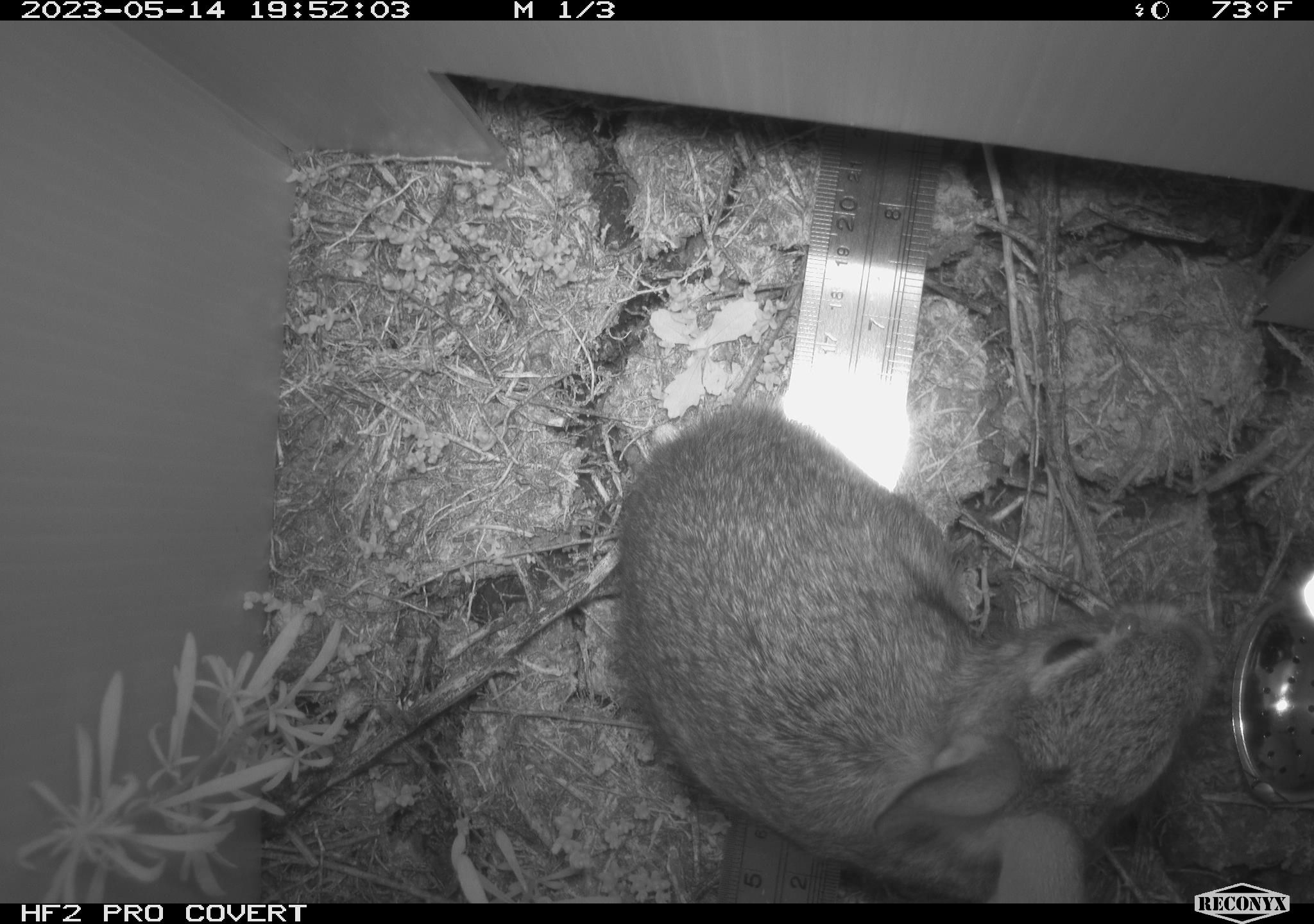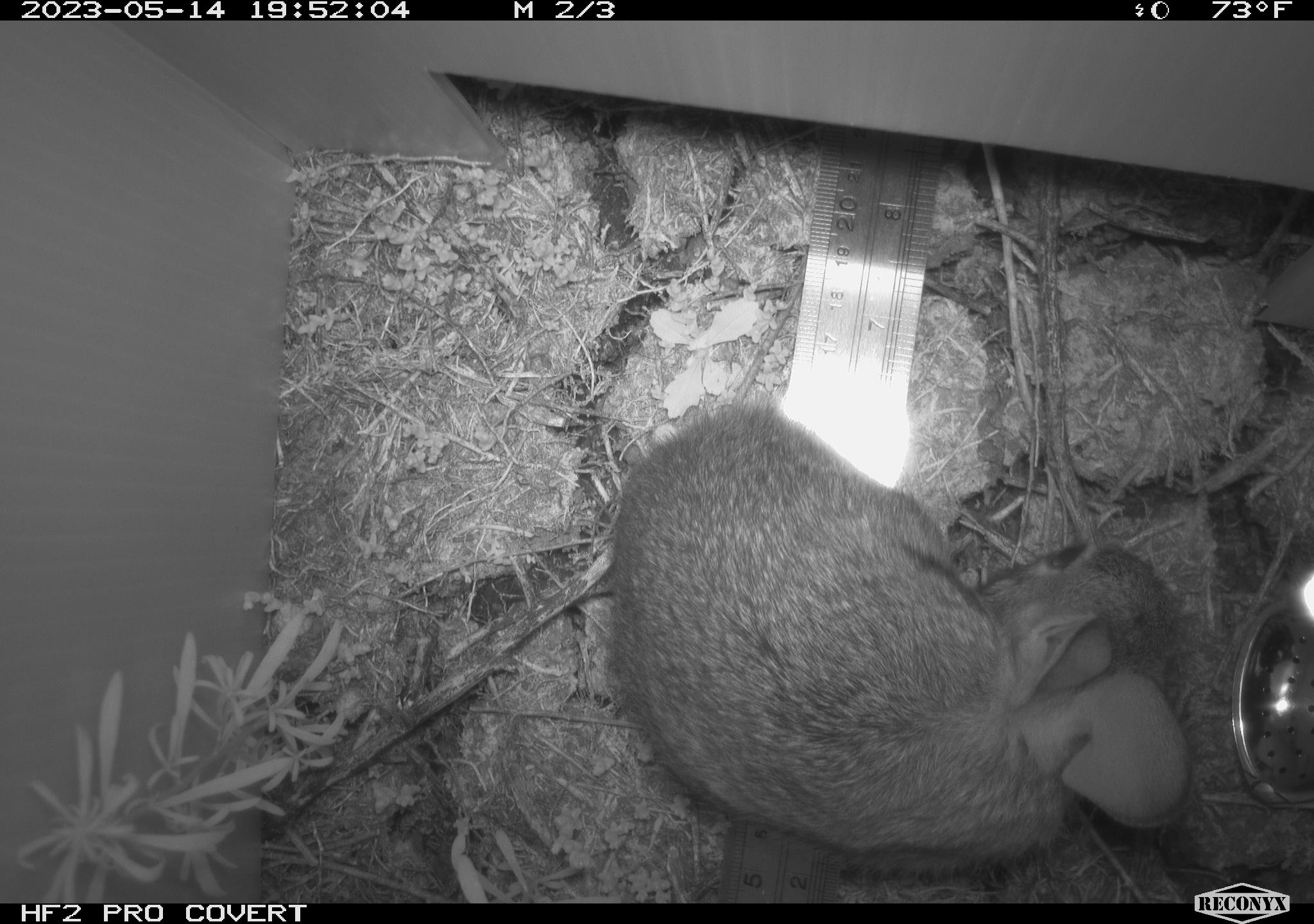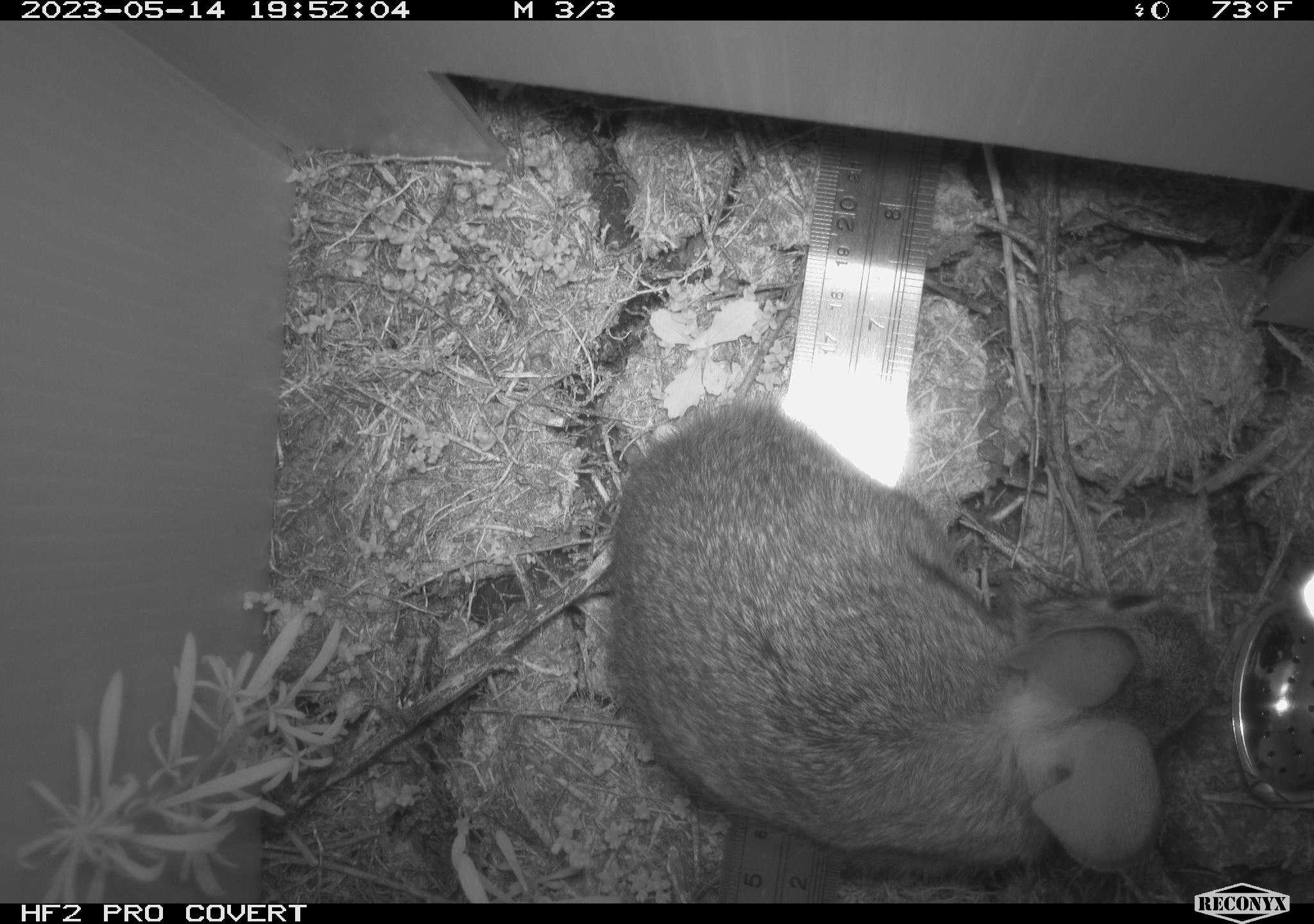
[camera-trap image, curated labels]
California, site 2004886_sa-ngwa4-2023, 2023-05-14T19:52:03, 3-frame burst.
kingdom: Animalia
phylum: Chordata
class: Mammalia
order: Lagomorpha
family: Leporidae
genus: Sylvilagus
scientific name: Sylvilagus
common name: cottontail rabbits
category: sylvilagus species